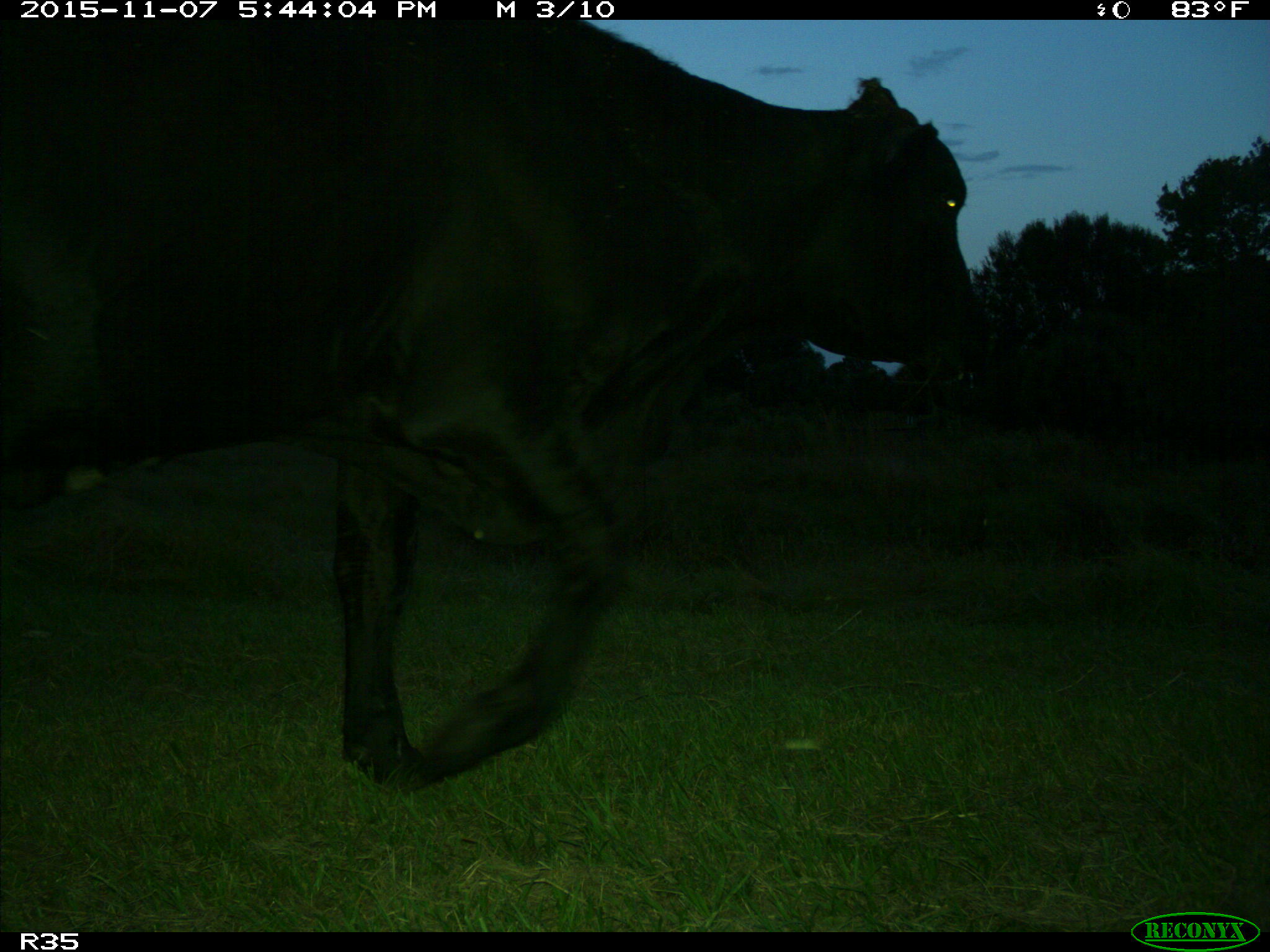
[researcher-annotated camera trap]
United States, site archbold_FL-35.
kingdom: Animalia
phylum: Chordata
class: Mammalia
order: Artiodactyla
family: Bovidae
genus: Bos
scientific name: Bos taurus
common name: domestic cow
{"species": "Bos taurus (domestic cow)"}